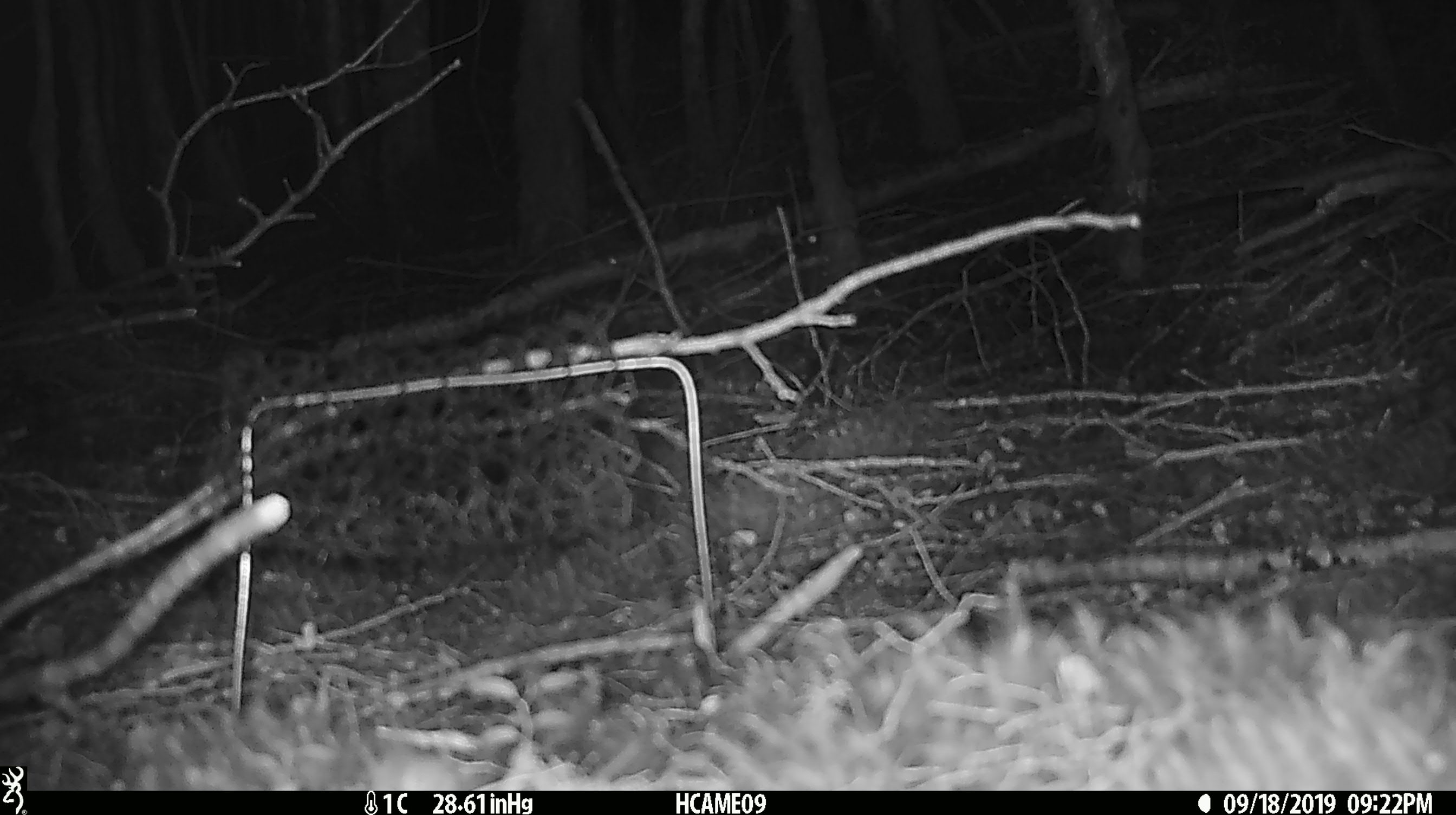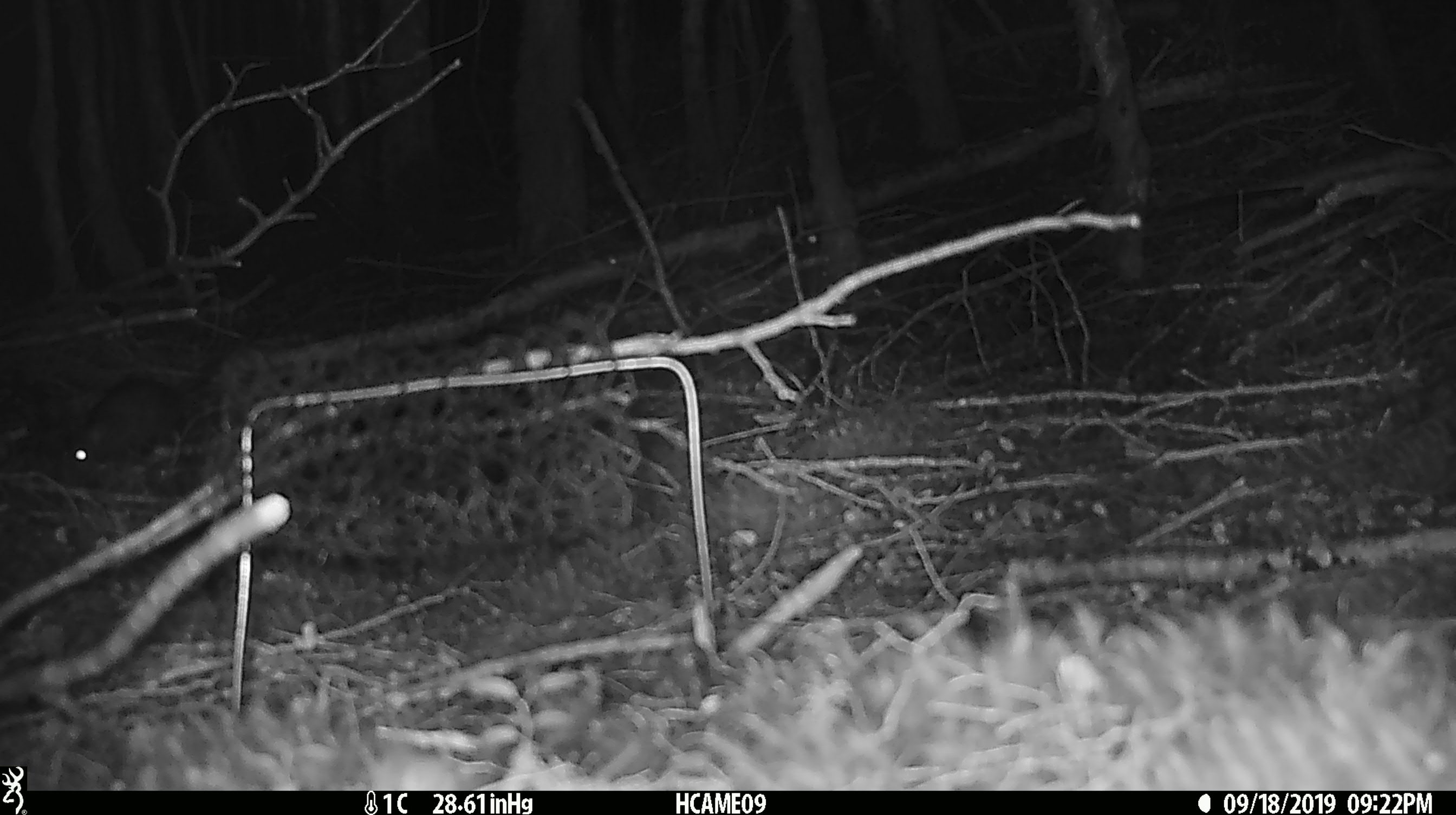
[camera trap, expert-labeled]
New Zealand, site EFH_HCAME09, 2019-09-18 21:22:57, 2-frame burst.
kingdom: Animalia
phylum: Chordata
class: Mammalia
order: Rodentia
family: Muridae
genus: Rattus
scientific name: Rattus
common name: rat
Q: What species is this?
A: Rat (Rattus).